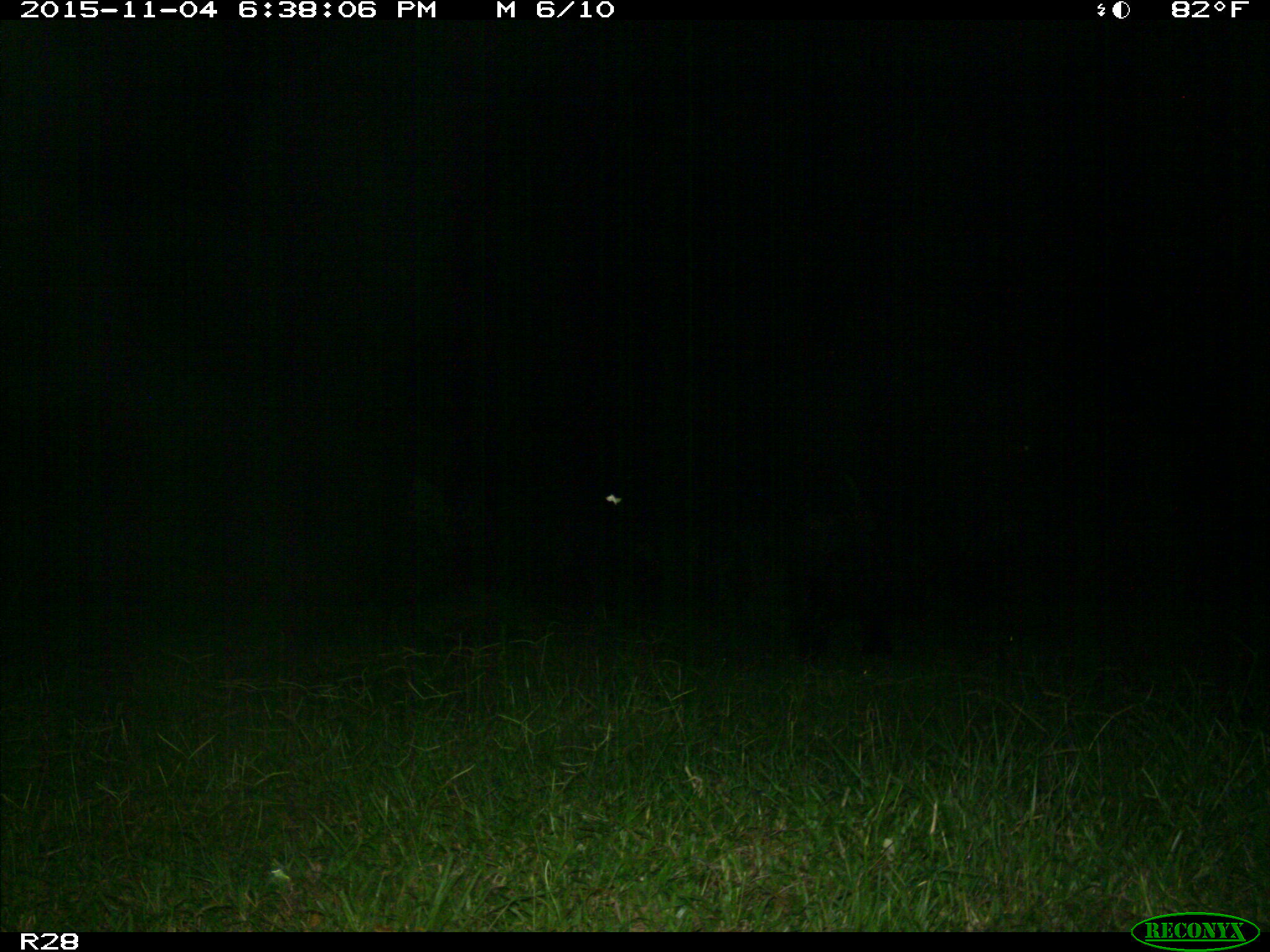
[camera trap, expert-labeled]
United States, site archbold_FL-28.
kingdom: Animalia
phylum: Chordata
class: Mammalia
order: Artiodactyla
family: Suidae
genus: Sus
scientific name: Sus scrofa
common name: wild boar